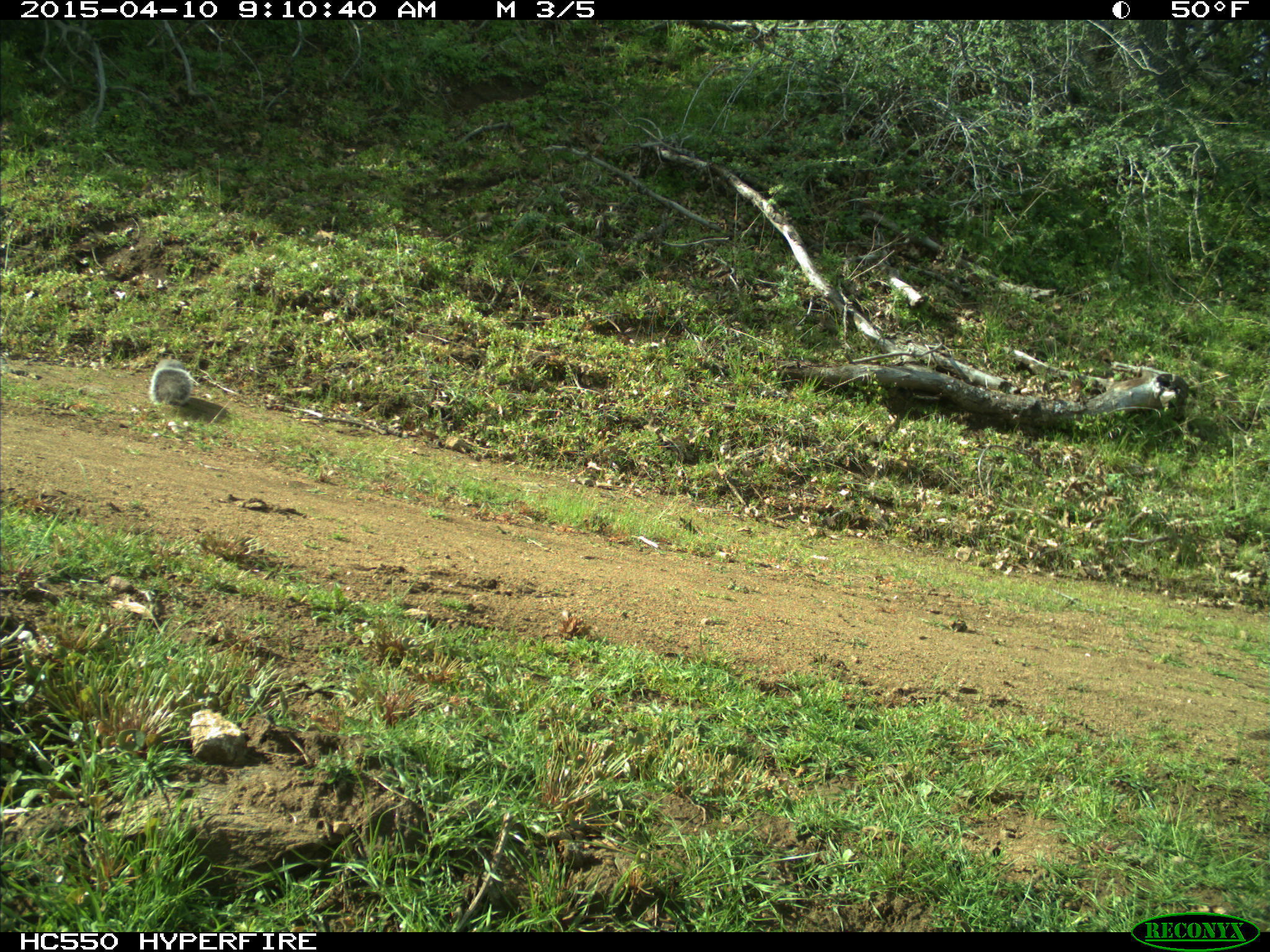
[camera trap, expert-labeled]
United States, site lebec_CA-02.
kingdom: Animalia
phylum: Chordata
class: Mammalia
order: Rodentia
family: Sciuridae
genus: Sciurus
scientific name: Sciurus carolinensis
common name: eastern gray squirrel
Sciurus carolinensis (eastern gray squirrel).